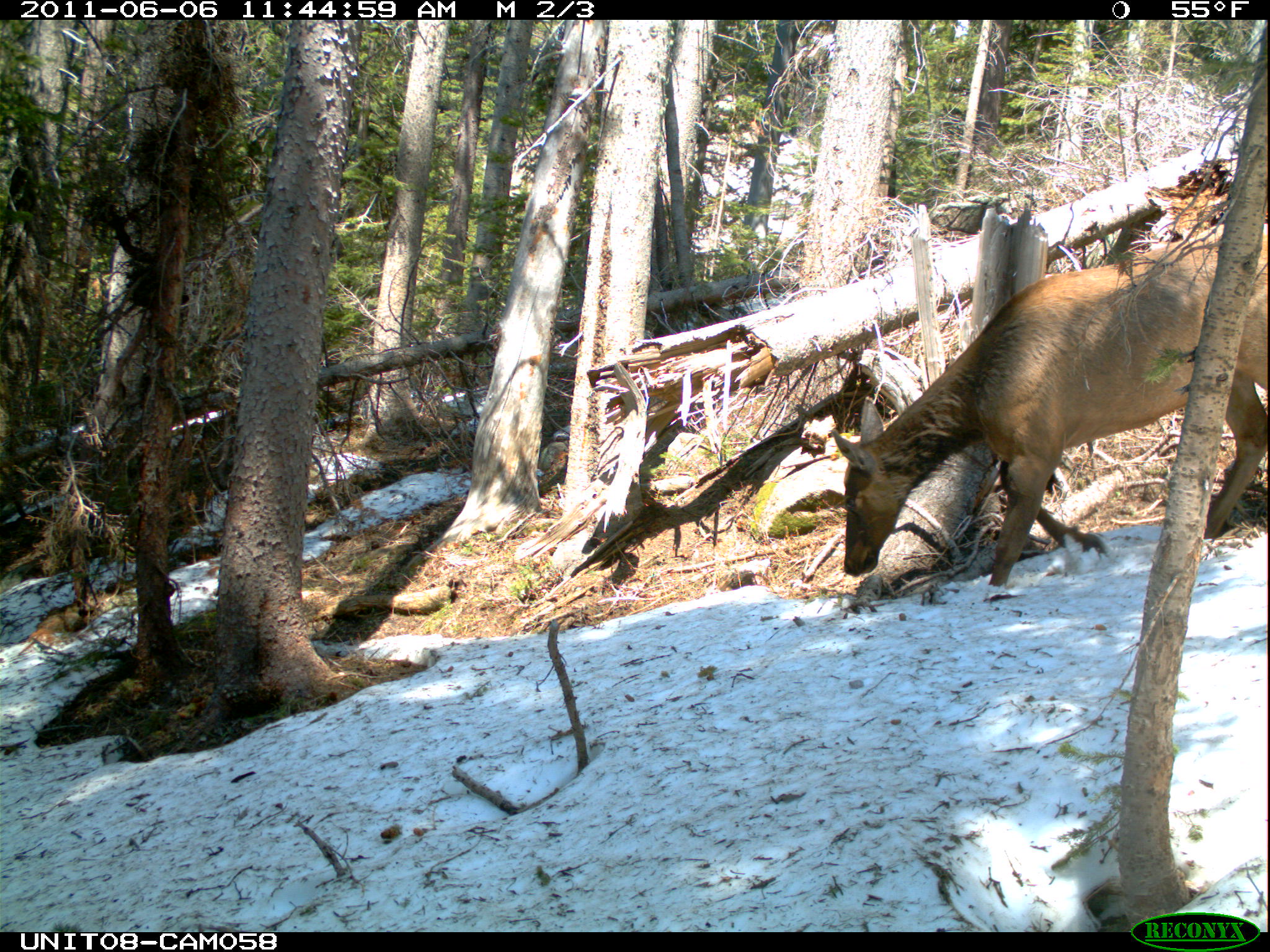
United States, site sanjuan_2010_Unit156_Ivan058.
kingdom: Animalia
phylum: Chordata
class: Mammalia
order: Artiodactyla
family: Cervidae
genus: Cervus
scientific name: Cervus elaphus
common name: red deer